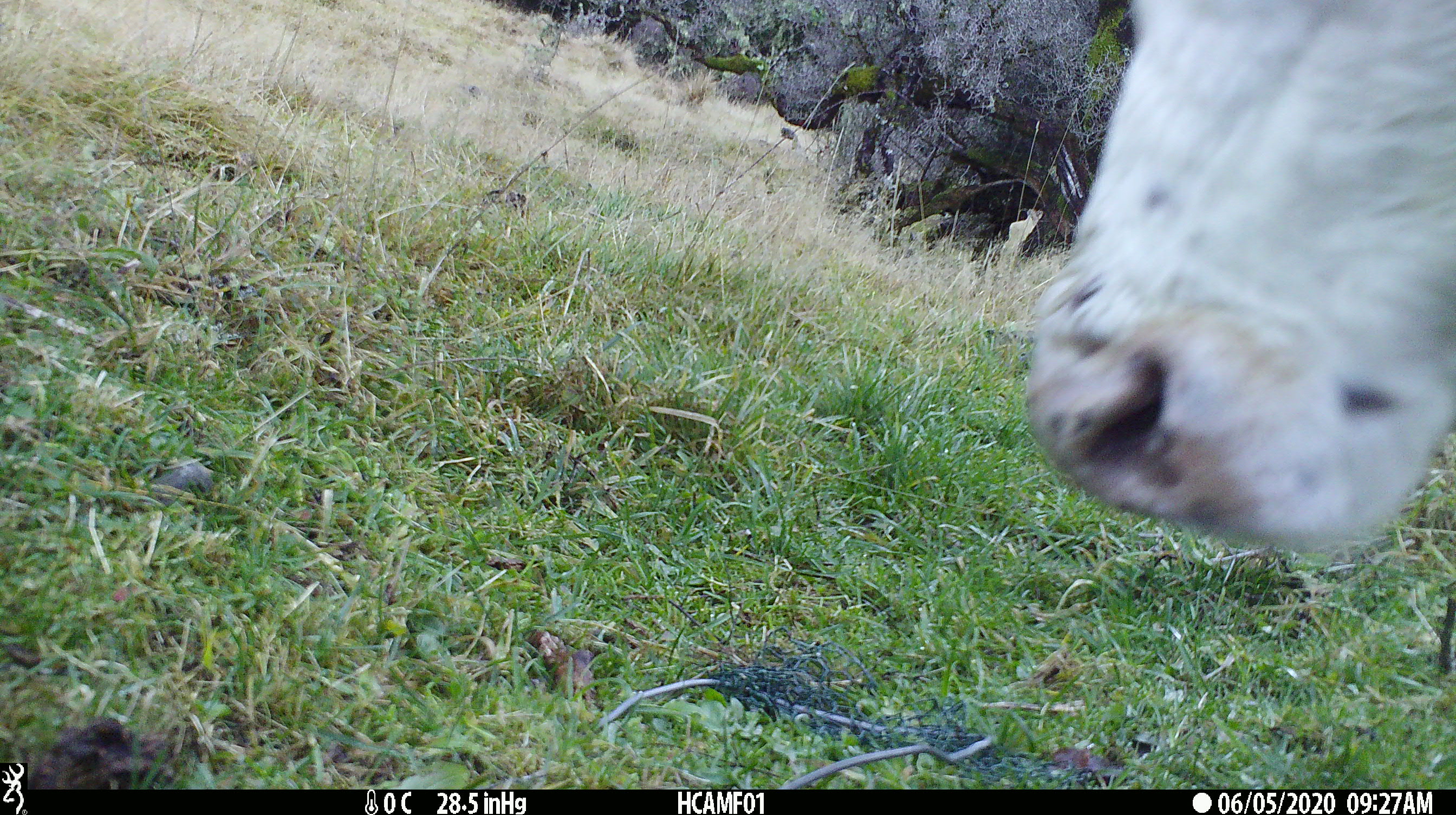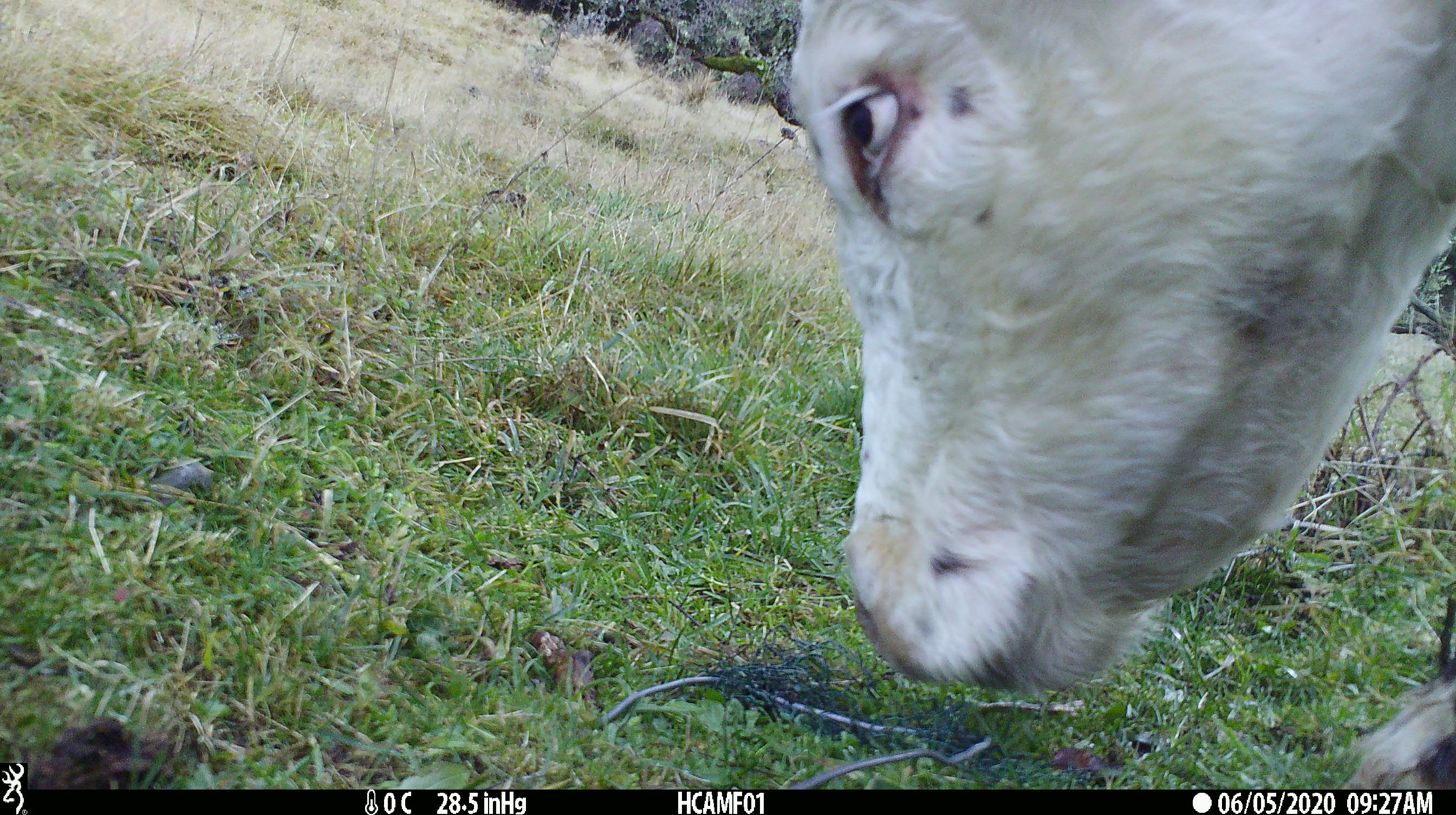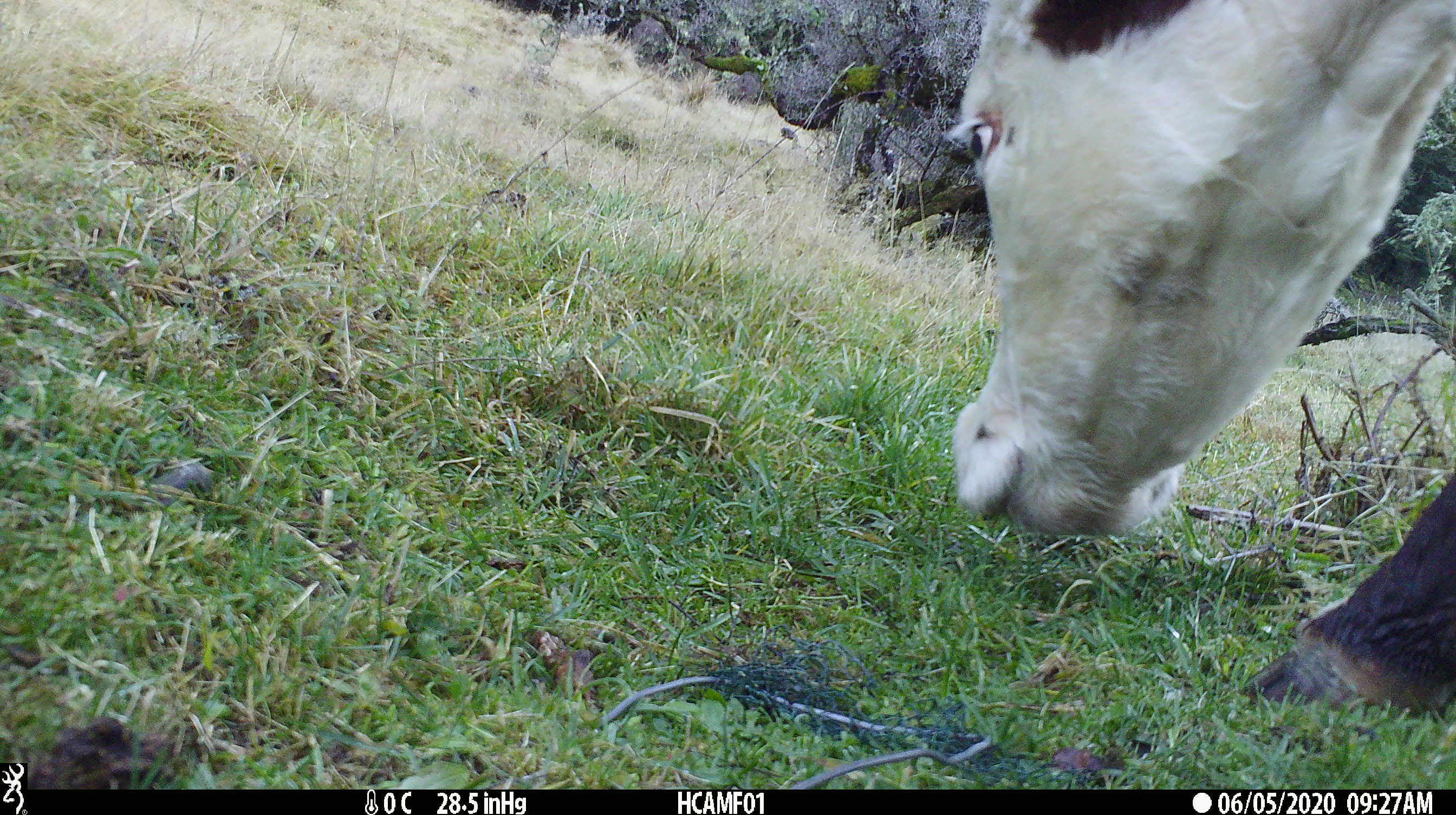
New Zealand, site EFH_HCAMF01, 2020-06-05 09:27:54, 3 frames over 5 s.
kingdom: Animalia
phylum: Chordata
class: Mammalia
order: Artiodactyla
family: Bovidae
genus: Bos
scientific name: Bos taurus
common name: domestic cow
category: cow